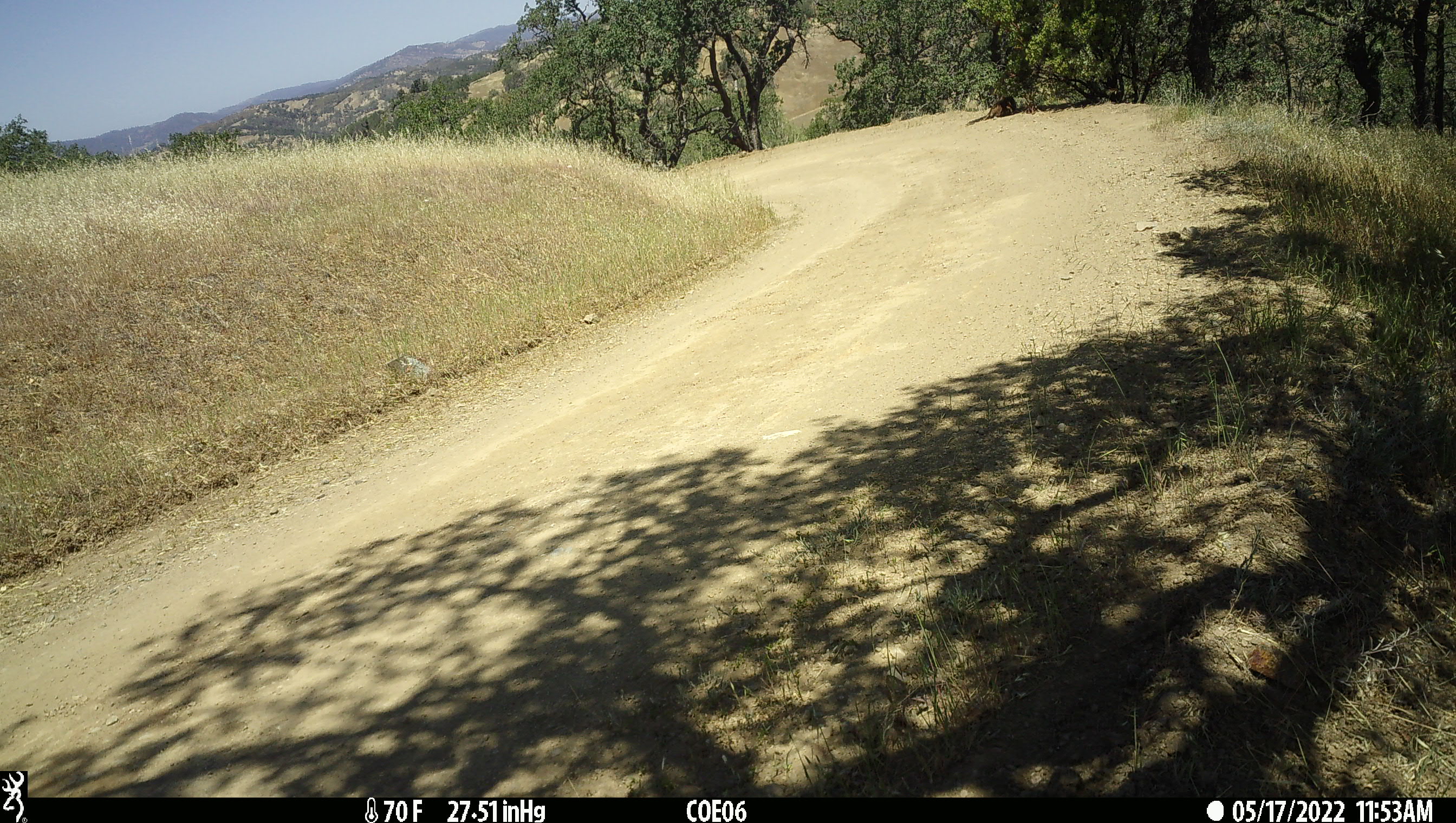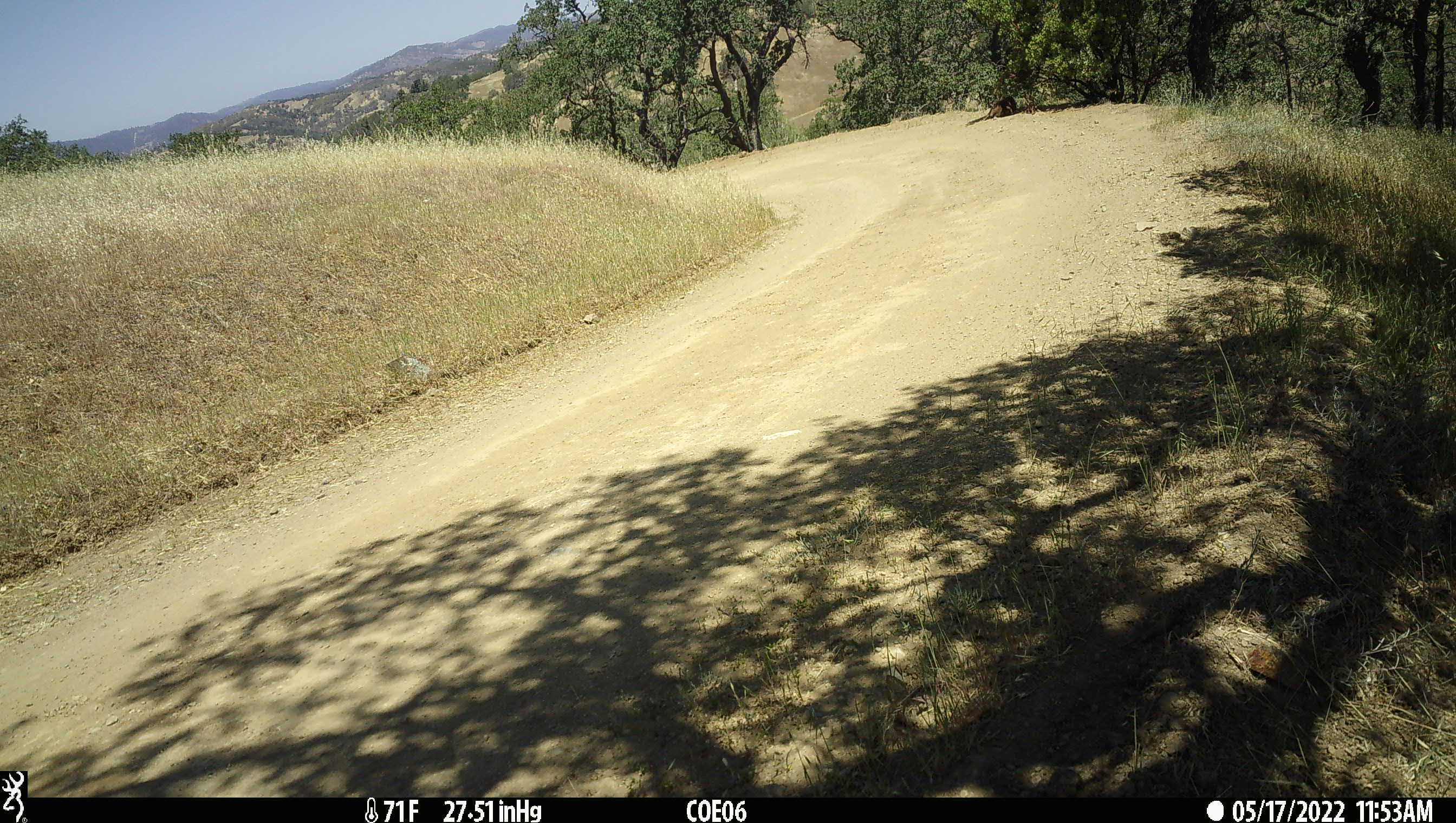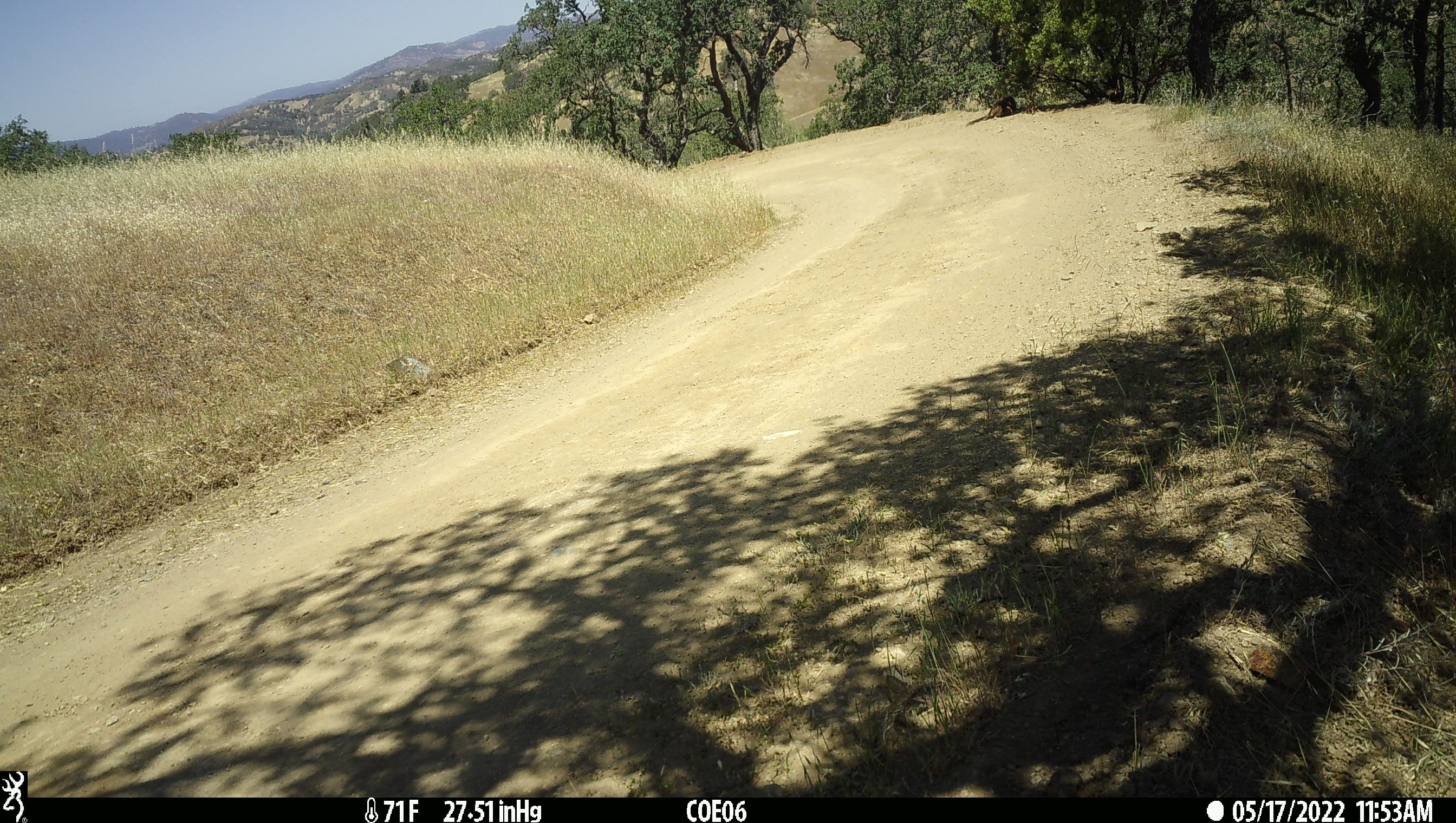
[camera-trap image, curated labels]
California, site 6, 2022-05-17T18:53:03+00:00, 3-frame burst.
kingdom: Animalia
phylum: Chordata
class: Mammalia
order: Artiodactyla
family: Cervidae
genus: Odocoileus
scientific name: Odocoileus hemionus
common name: mule deer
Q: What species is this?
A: Mule deer (Odocoileus hemionus).